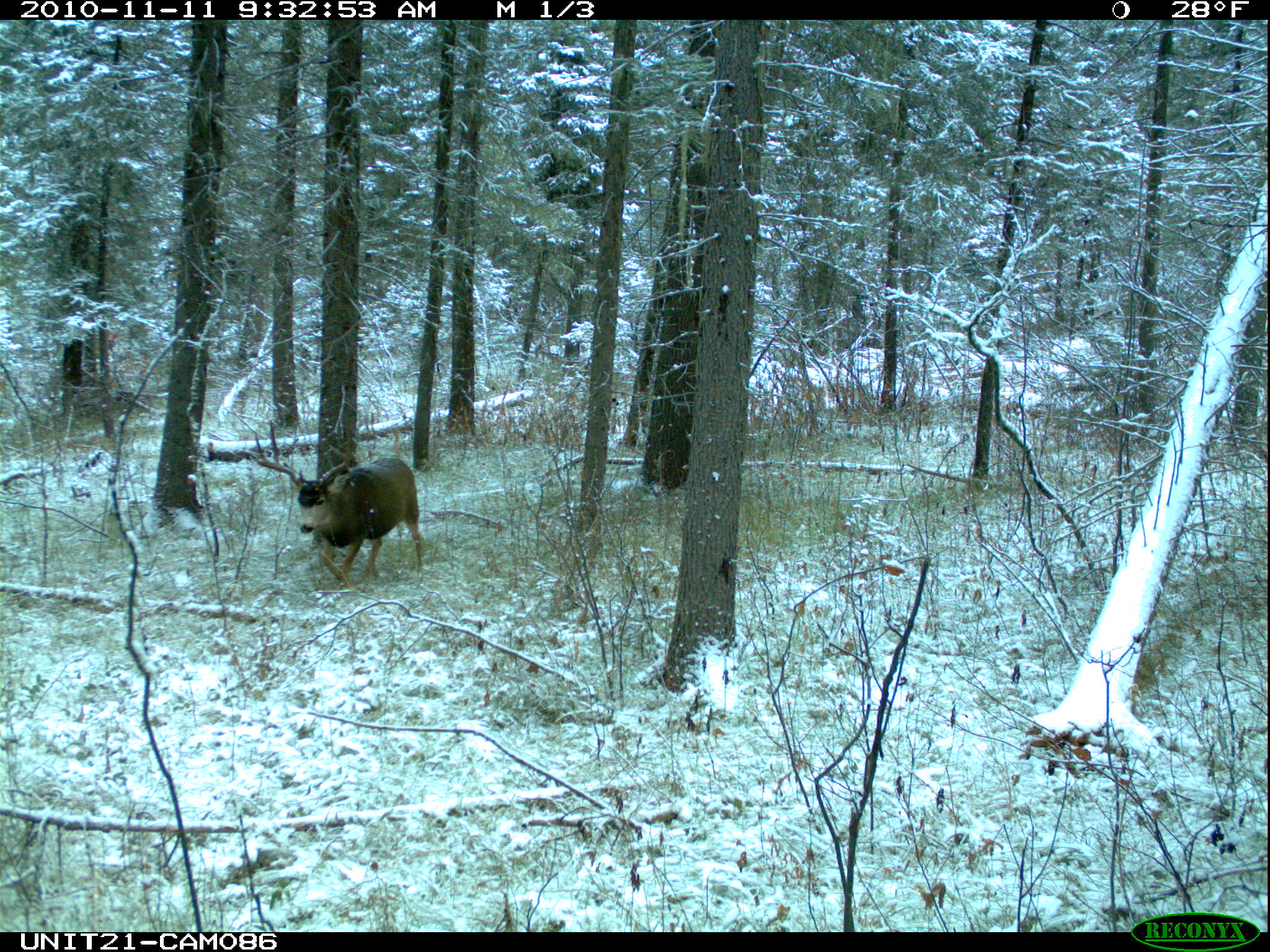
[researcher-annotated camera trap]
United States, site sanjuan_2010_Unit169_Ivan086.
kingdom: Animalia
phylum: Chordata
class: Mammalia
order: Artiodactyla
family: Cervidae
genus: Odocoileus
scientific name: Odocoileus hemionus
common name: mule deer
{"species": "Odocoileus hemionus (mule deer)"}